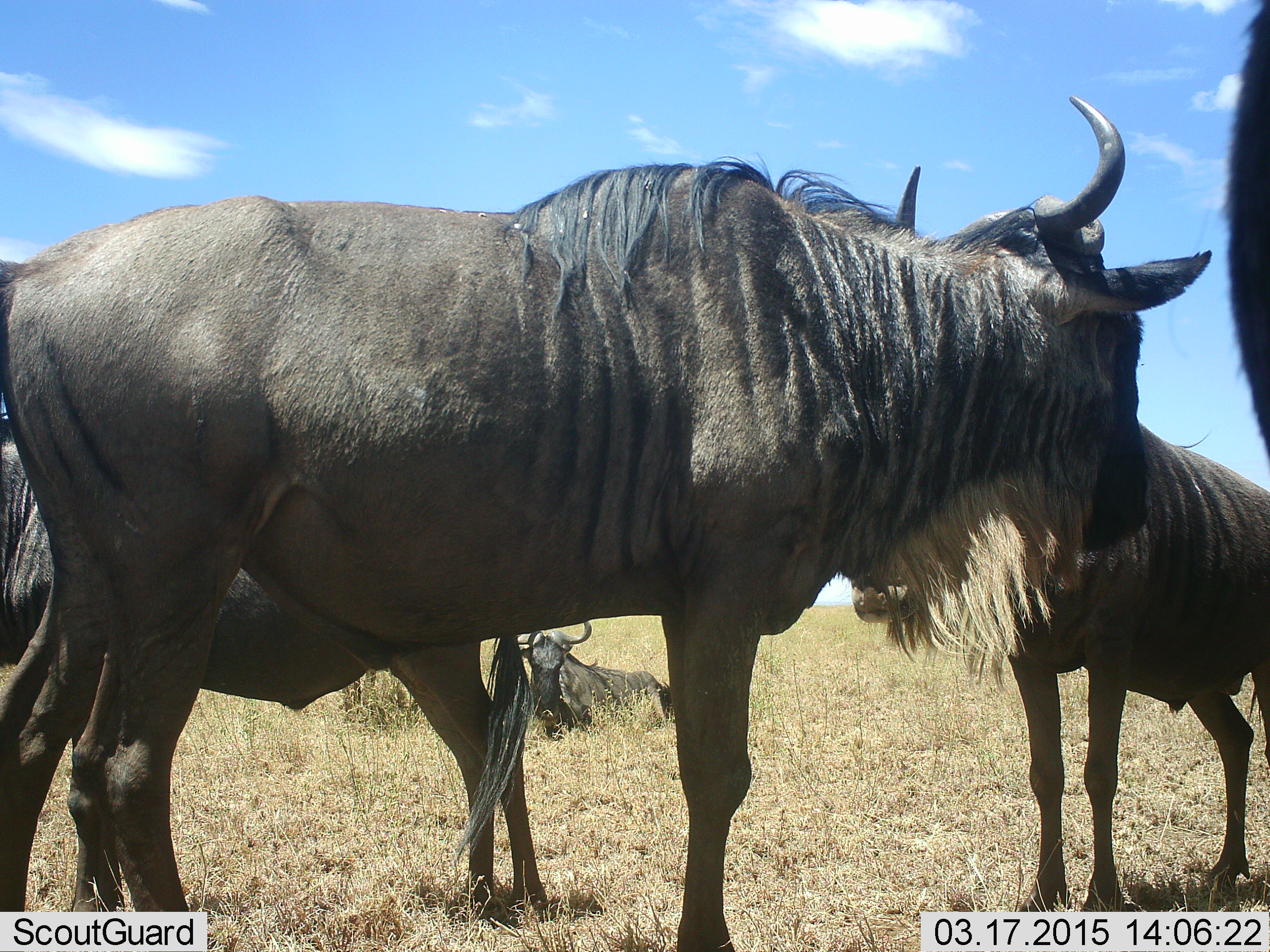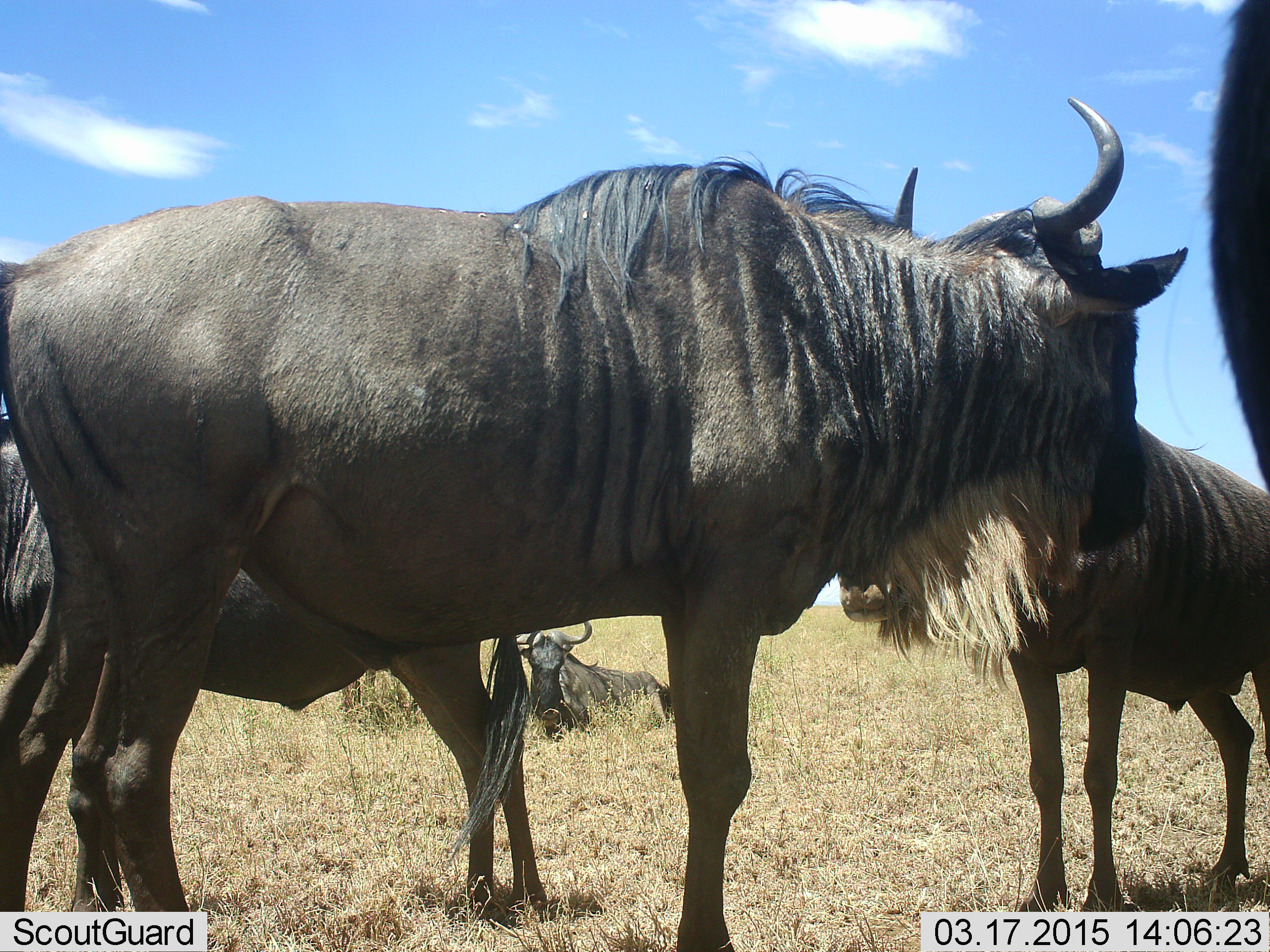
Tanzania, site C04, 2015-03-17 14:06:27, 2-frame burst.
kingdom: Animalia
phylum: Chordata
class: Mammalia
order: Artiodactyla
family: Bovidae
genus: Connochaetes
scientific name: Connochaetes taurinus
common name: blue wildebeest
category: wildebeest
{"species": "wildebeest (blue wildebeest) (Connochaetes taurinus)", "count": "5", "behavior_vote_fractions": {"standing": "80%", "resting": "80%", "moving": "10%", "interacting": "10%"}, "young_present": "0%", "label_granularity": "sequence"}